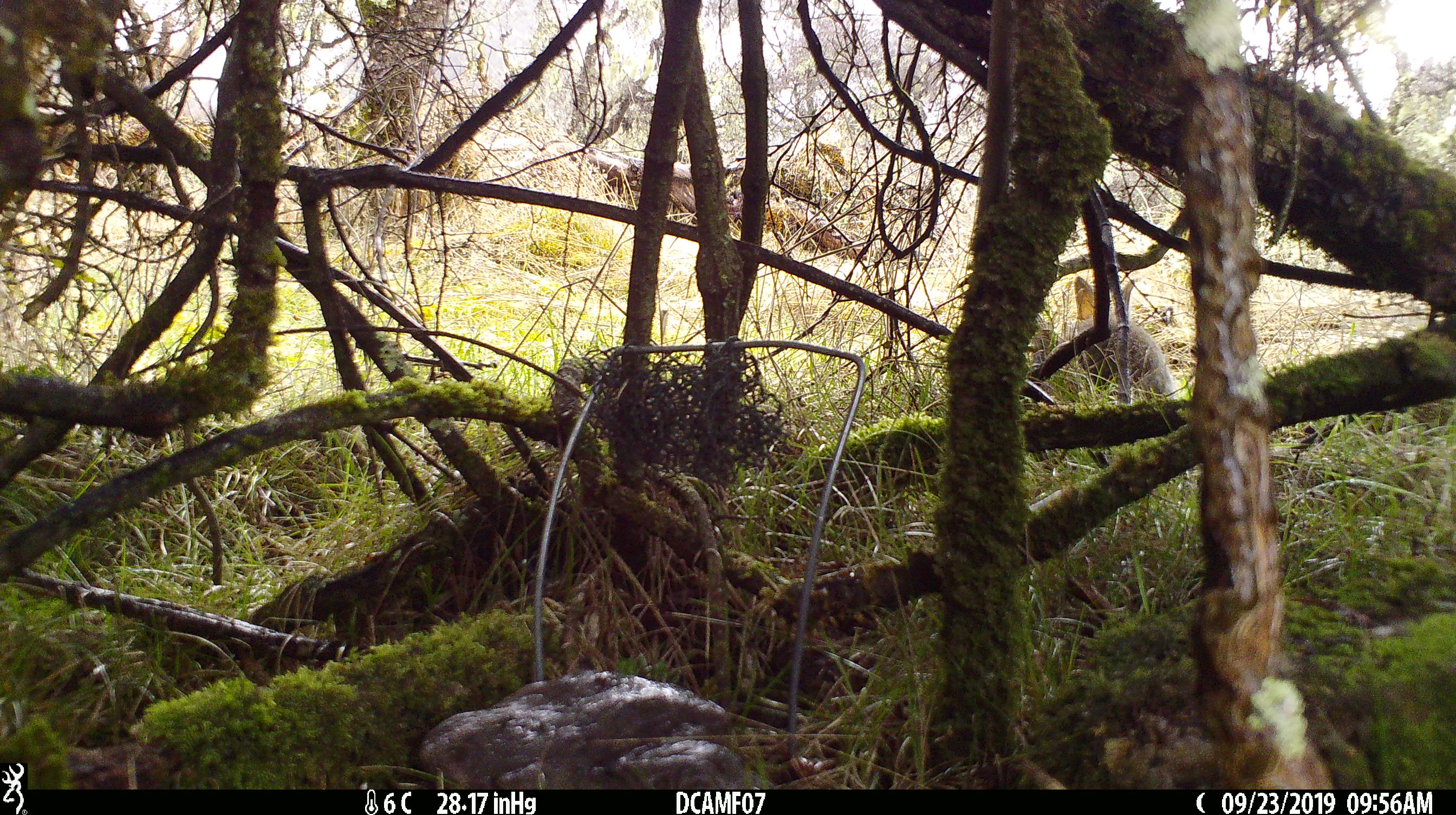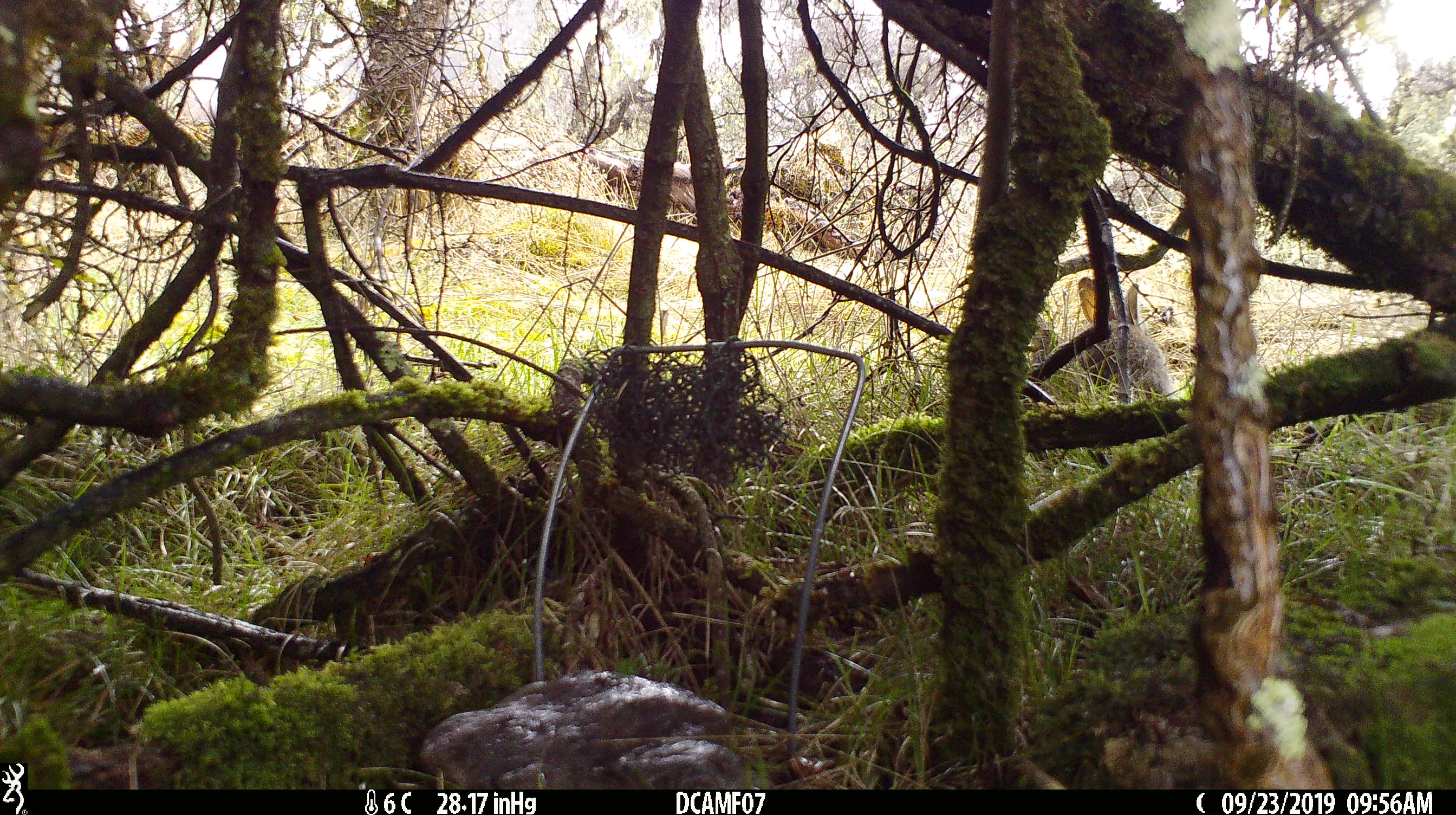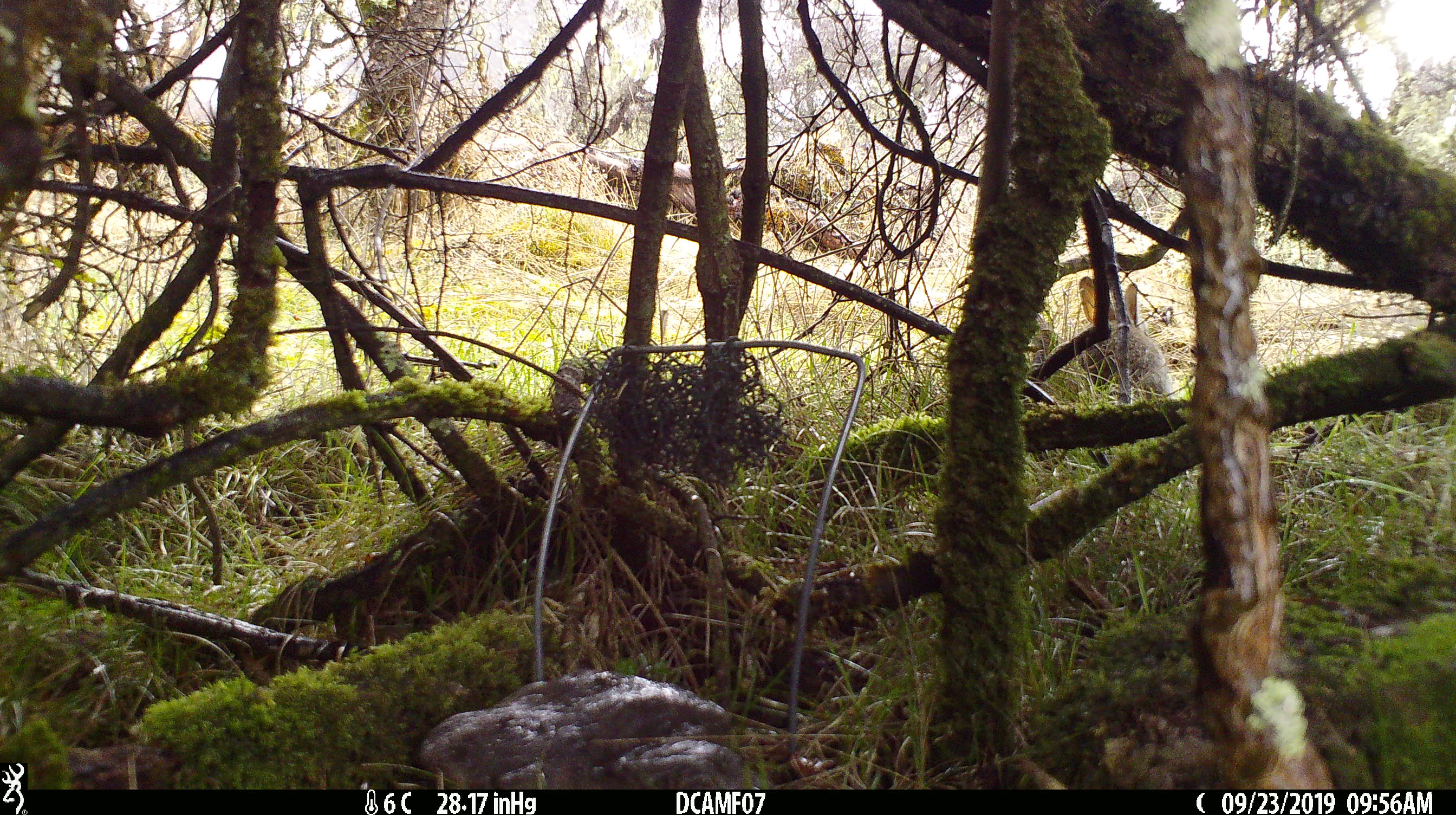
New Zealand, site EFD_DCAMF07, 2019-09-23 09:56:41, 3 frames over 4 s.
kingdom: Animalia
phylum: Chordata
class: Mammalia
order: Lagomorpha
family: Leporidae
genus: Oryctolagus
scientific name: Oryctolagus cuniculus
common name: european rabbit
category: rabbit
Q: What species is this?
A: Rabbit (european rabbit) (Oryctolagus cuniculus).